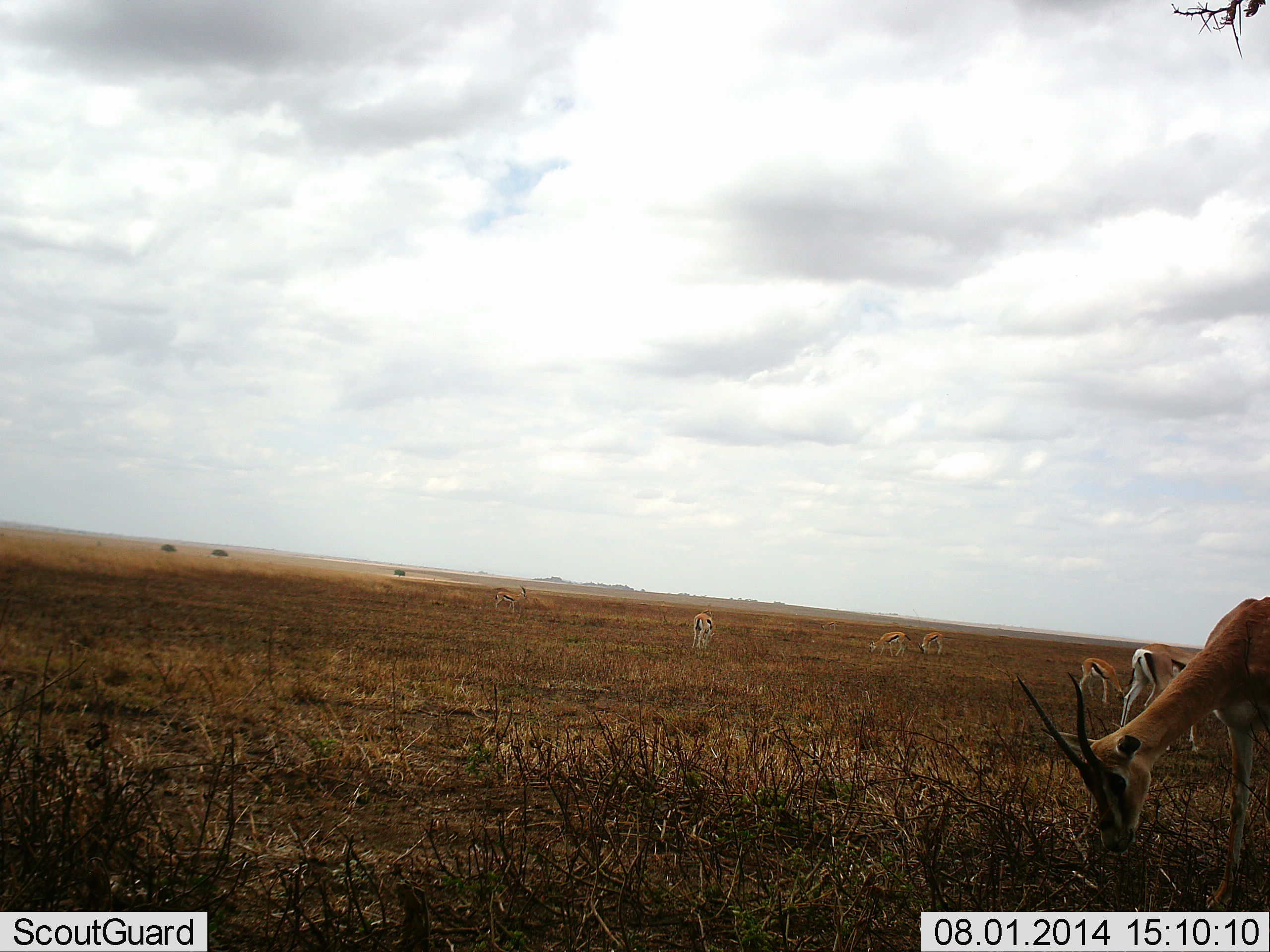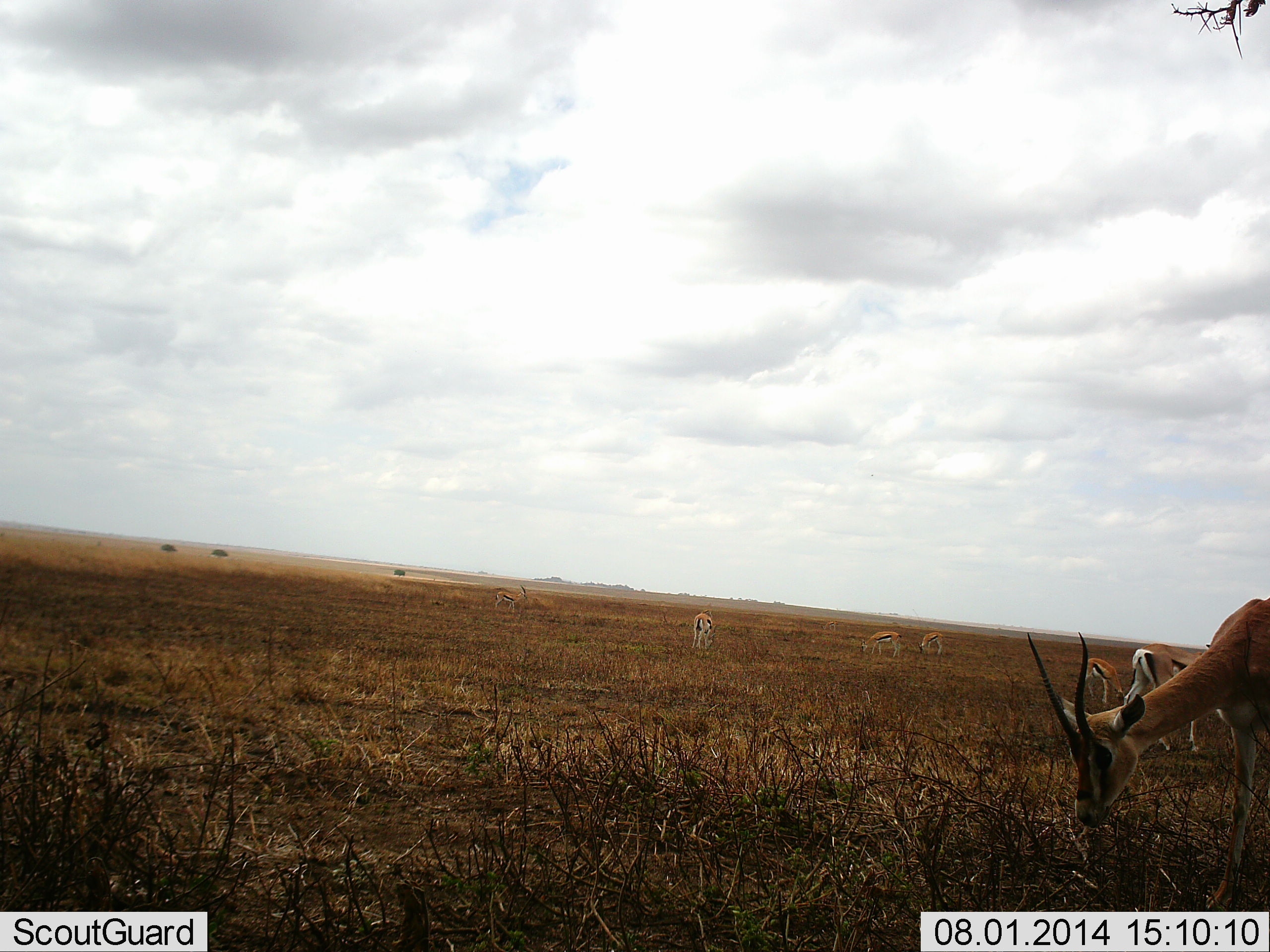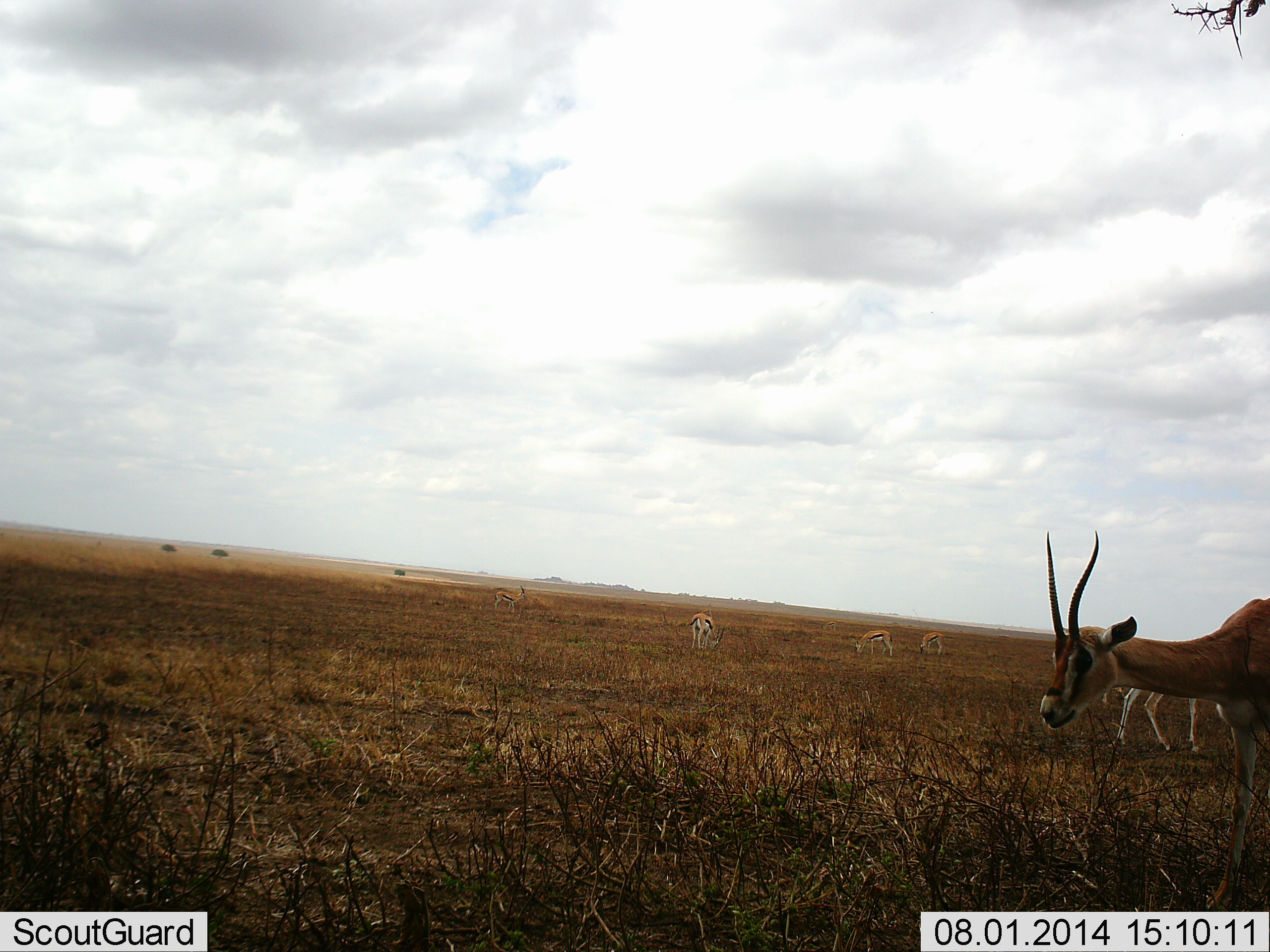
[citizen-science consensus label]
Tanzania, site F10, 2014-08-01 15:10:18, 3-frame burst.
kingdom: Animalia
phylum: Chordata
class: Mammalia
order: Artiodactyla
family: Bovidae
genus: Eudorcas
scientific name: Eudorcas thomsonii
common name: thomson's gazelle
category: gazellethomsons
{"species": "gazellethomsons (thomson's gazelle) (Eudorcas thomsonii)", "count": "7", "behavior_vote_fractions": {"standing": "10%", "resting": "0%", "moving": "20%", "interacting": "0%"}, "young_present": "0%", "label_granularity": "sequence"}